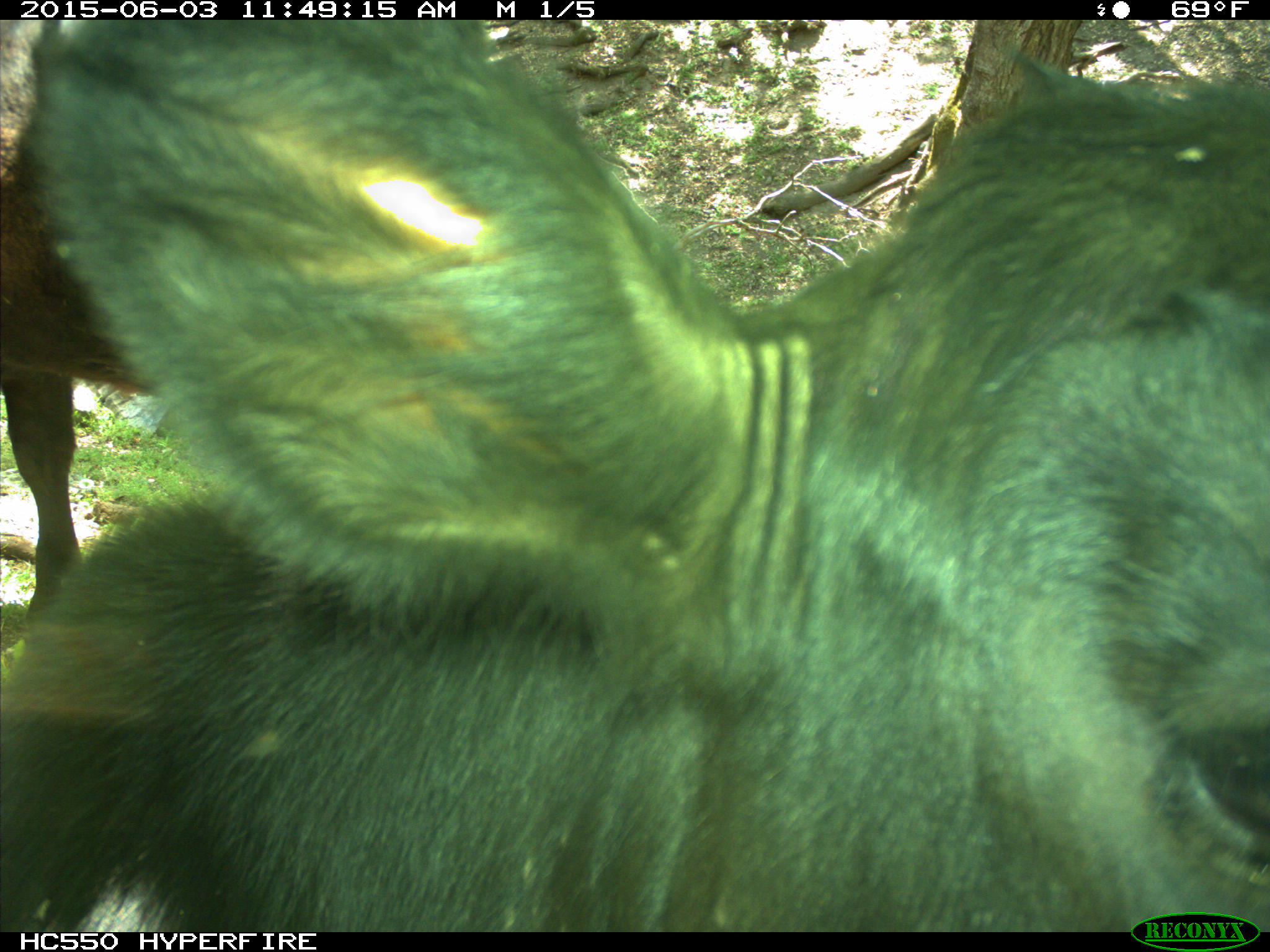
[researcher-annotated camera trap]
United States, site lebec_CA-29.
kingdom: Animalia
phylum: Chordata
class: Mammalia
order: Artiodactyla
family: Bovidae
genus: Bos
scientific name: Bos taurus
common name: domestic cow